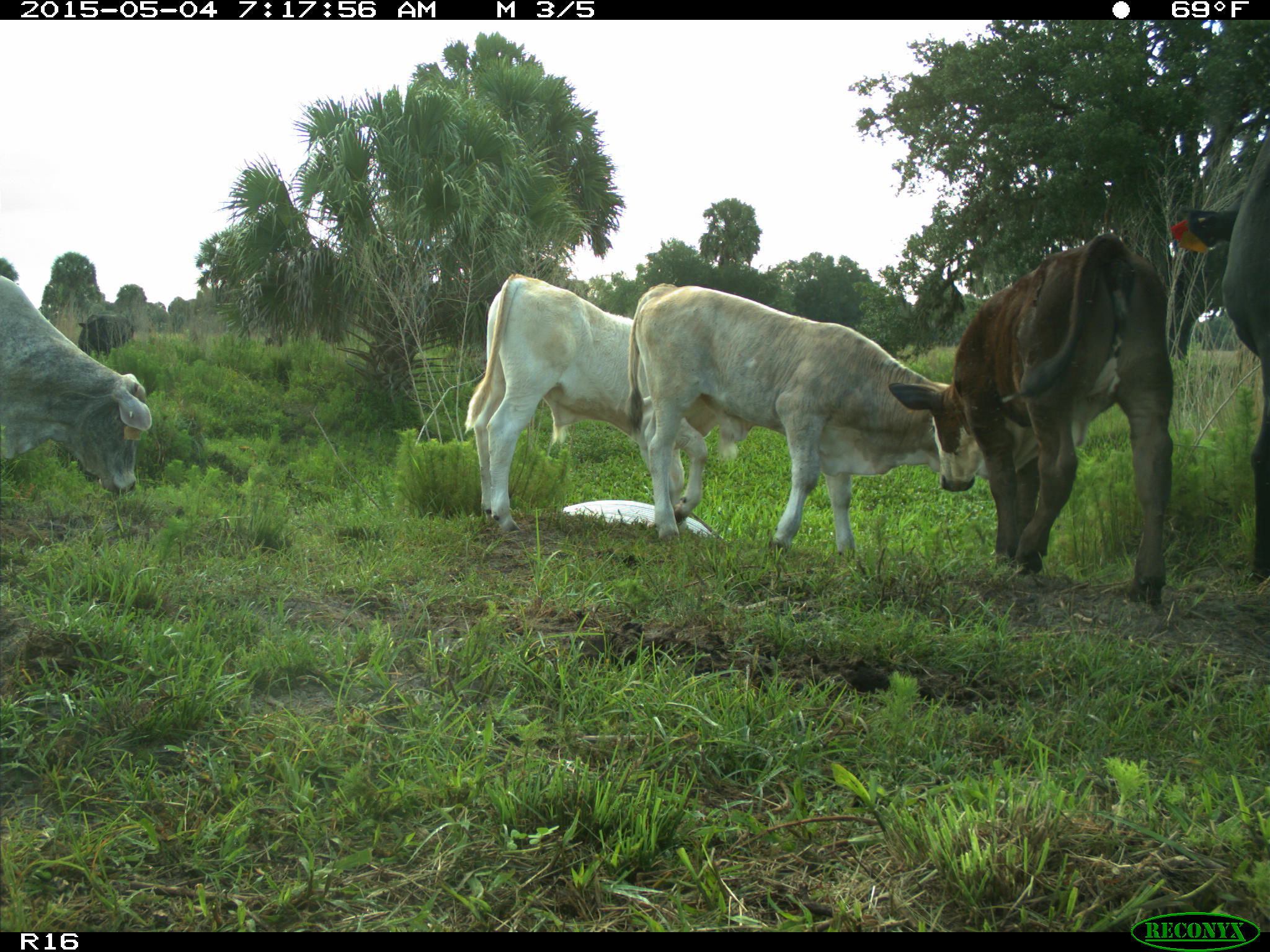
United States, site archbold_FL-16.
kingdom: Animalia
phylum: Chordata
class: Mammalia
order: Artiodactyla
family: Bovidae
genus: Bos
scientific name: Bos taurus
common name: domestic cow